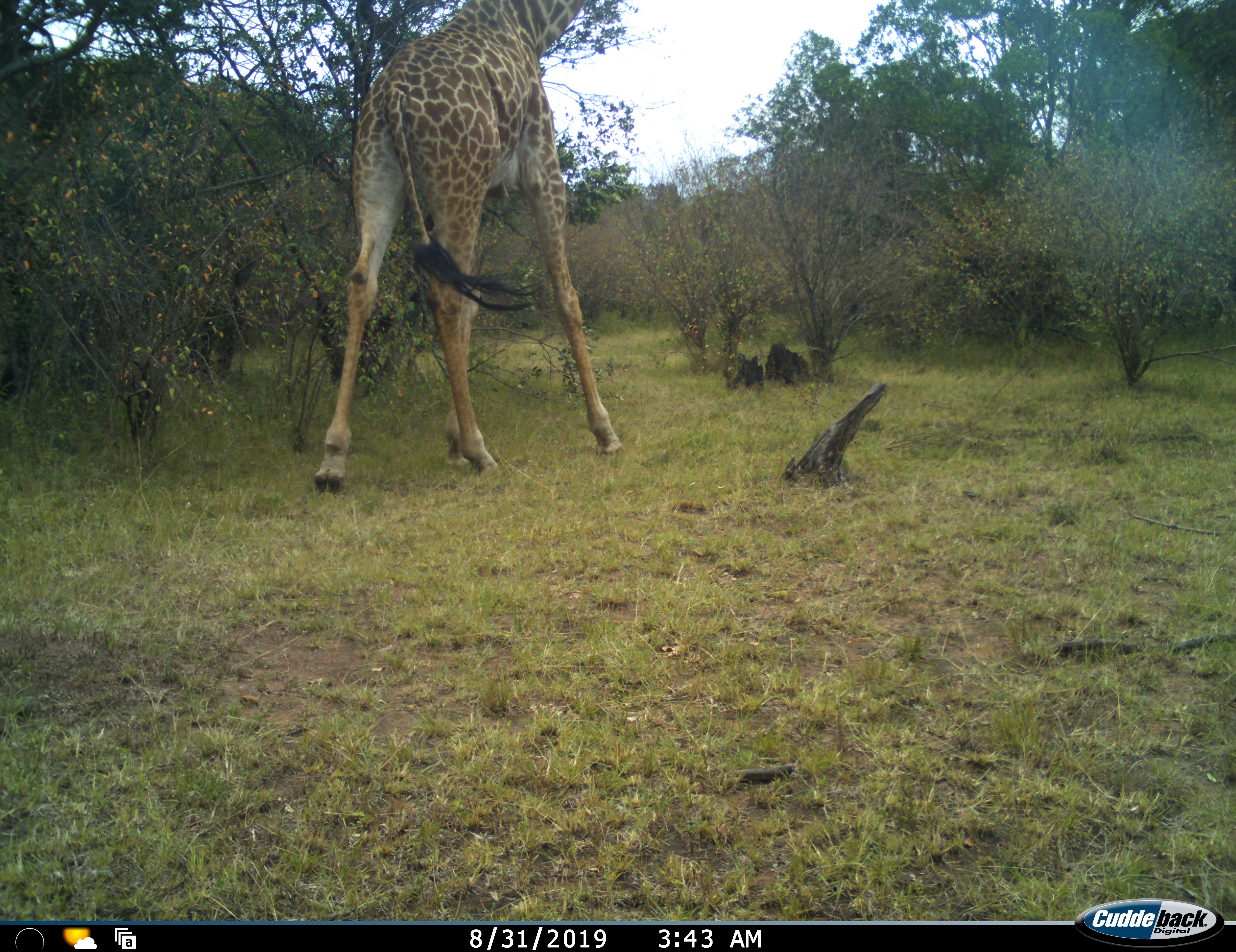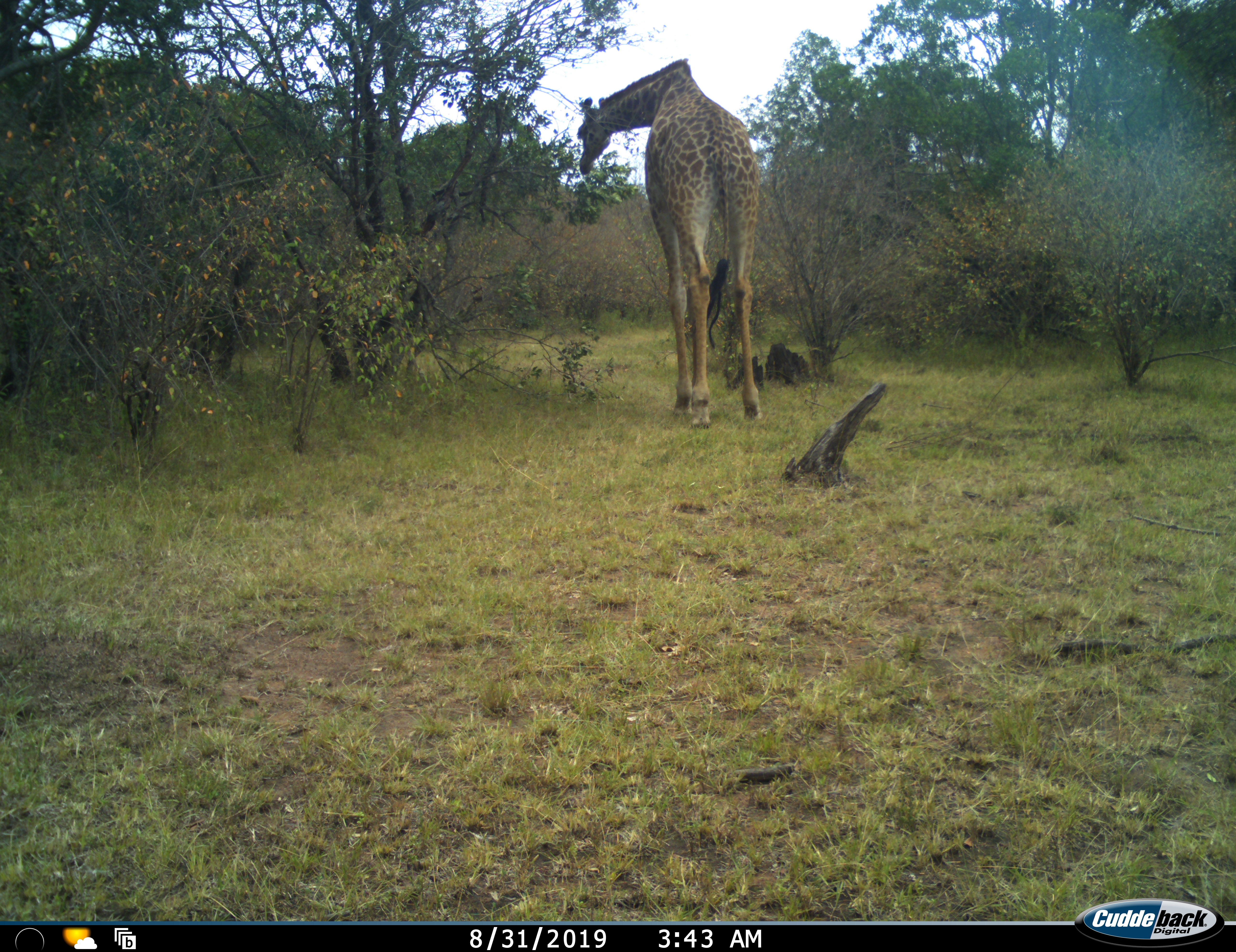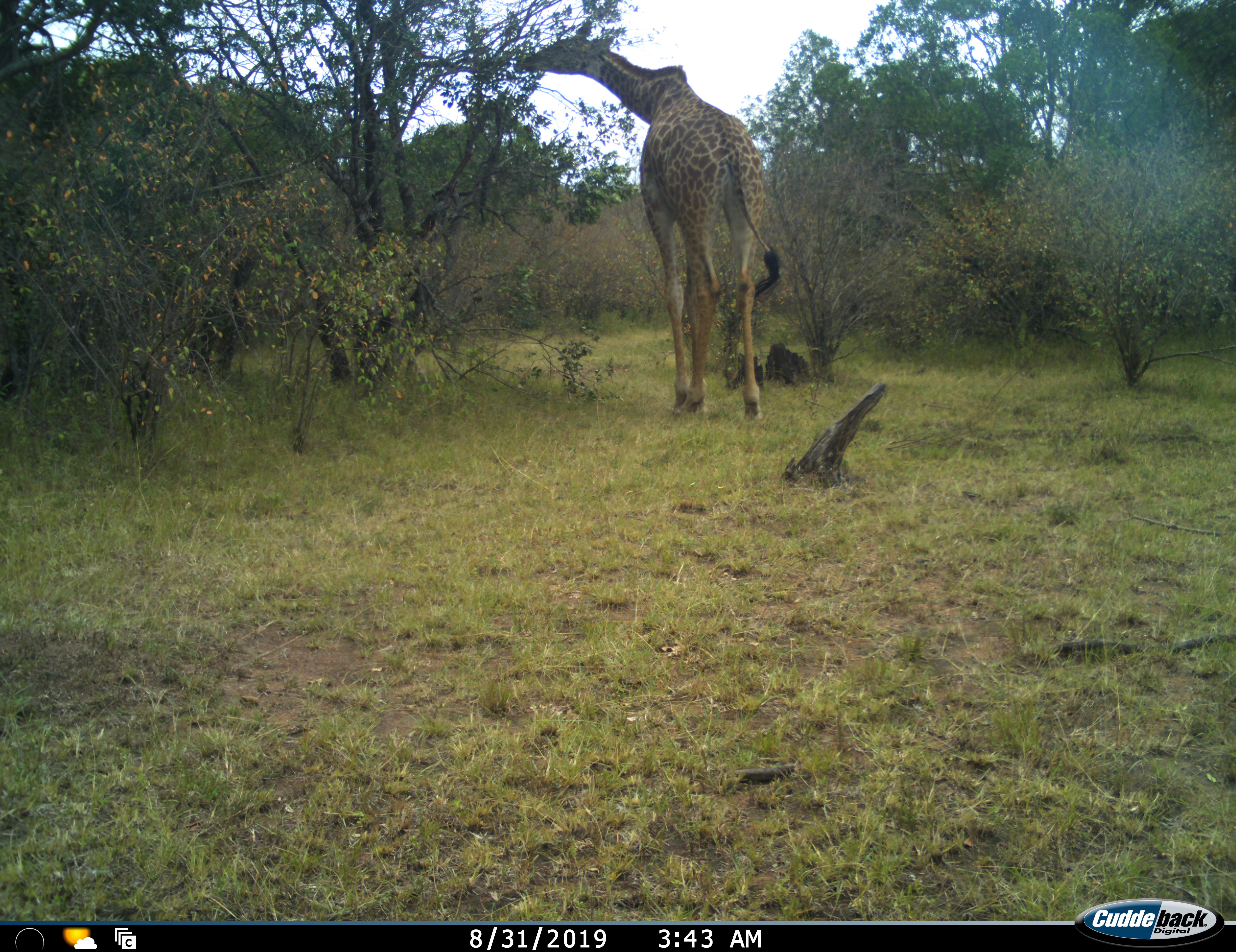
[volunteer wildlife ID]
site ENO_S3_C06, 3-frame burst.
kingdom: Animalia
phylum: Chordata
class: Mammalia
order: Artiodactyla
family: Giraffidae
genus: Giraffa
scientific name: Giraffa camelopardalis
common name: giraffe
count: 1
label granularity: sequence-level